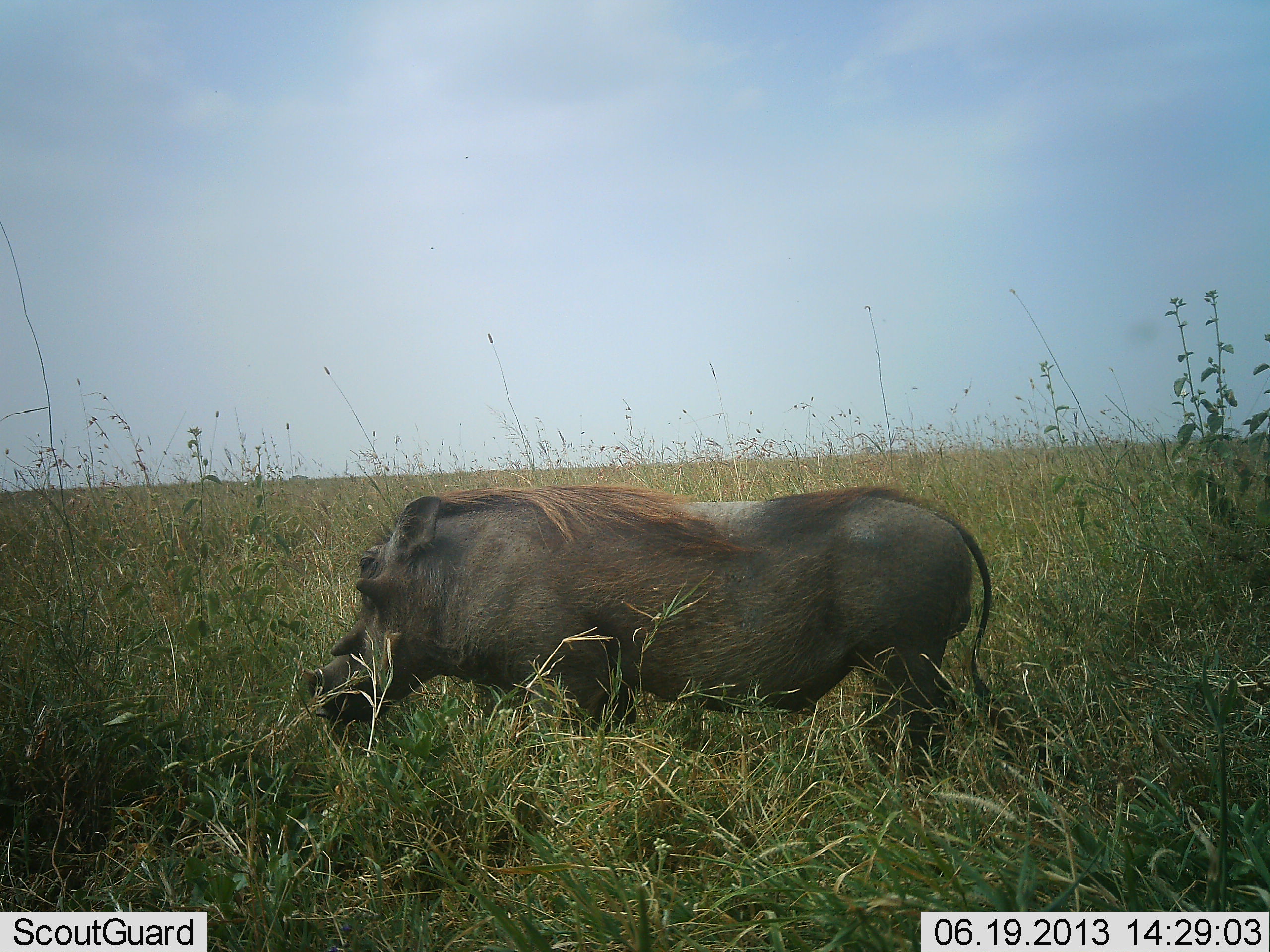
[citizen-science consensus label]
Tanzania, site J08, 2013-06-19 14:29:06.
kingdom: Animalia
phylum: Chordata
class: Mammalia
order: Artiodactyla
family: Suidae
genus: Phacochoerus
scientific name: Phacochoerus africanus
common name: warthog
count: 1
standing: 80%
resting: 0%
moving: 20%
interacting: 0%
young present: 0%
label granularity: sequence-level